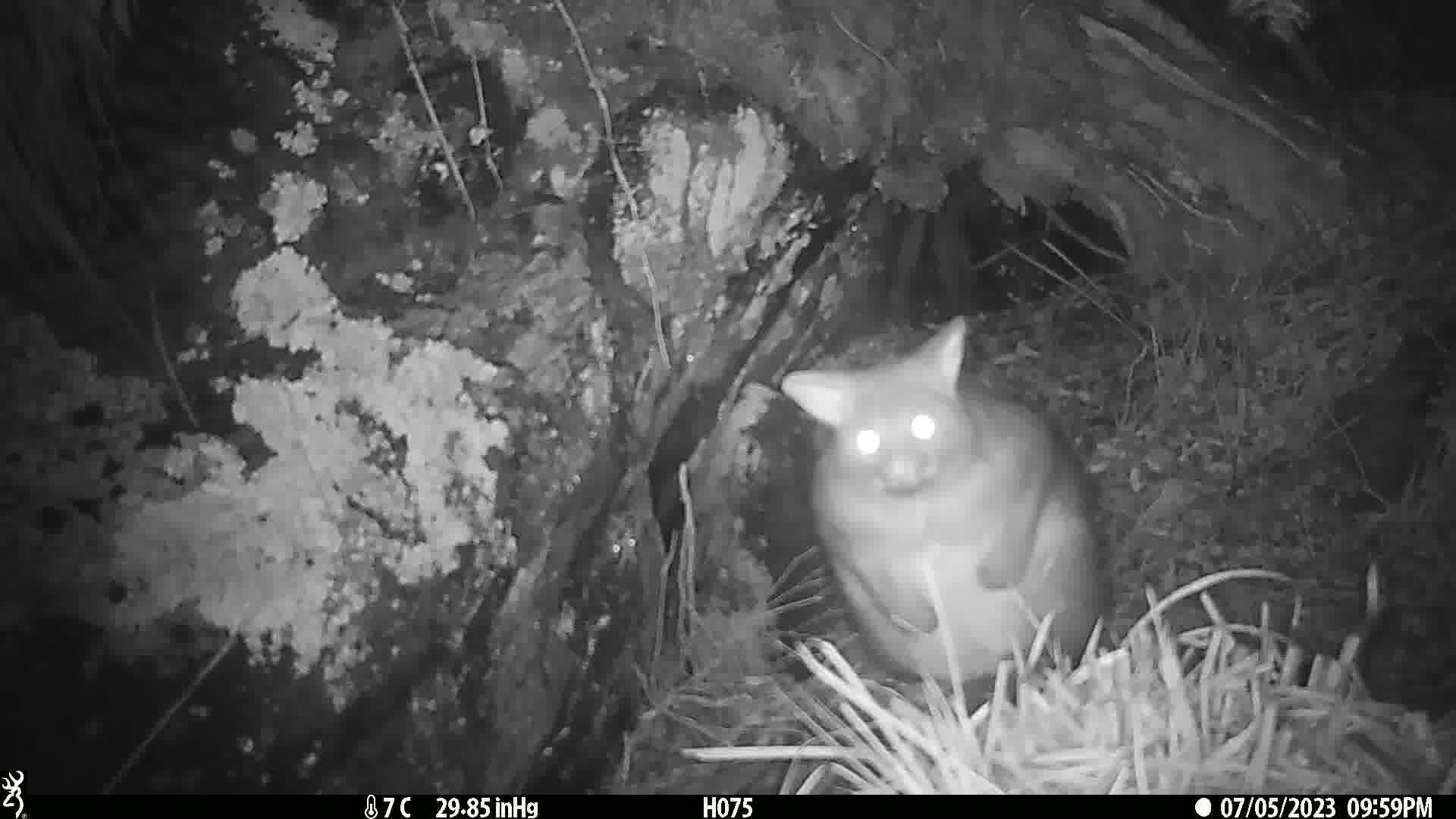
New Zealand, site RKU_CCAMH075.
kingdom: Animalia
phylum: Chordata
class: Mammalia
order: Diprotodontia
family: Phalangeridae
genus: Trichosurus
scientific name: Trichosurus vulpecula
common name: common brushtail possum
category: possum